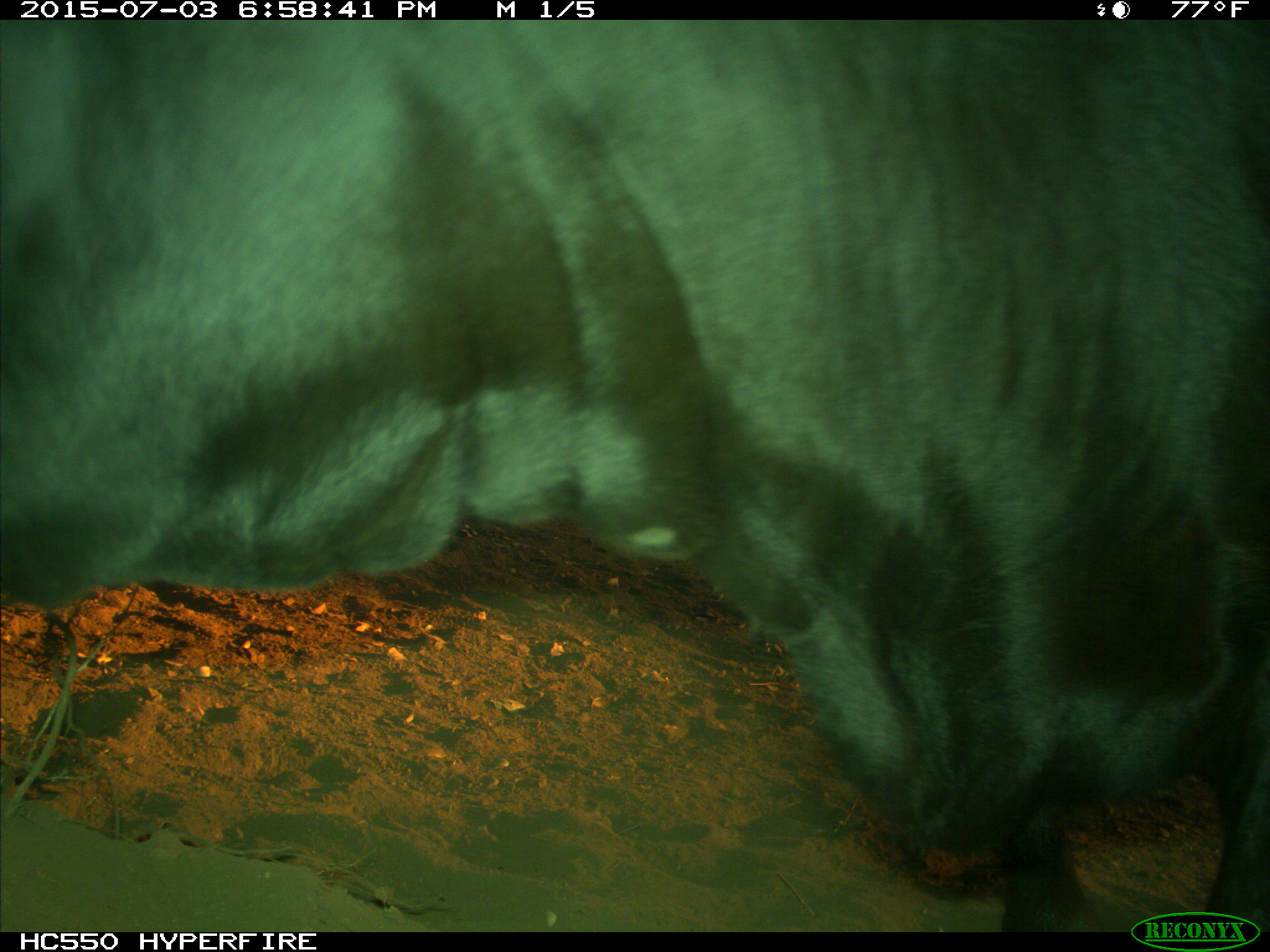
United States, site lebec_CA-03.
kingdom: Animalia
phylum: Chordata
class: Mammalia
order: Artiodactyla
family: Bovidae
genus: Bos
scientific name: Bos taurus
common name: domestic cow